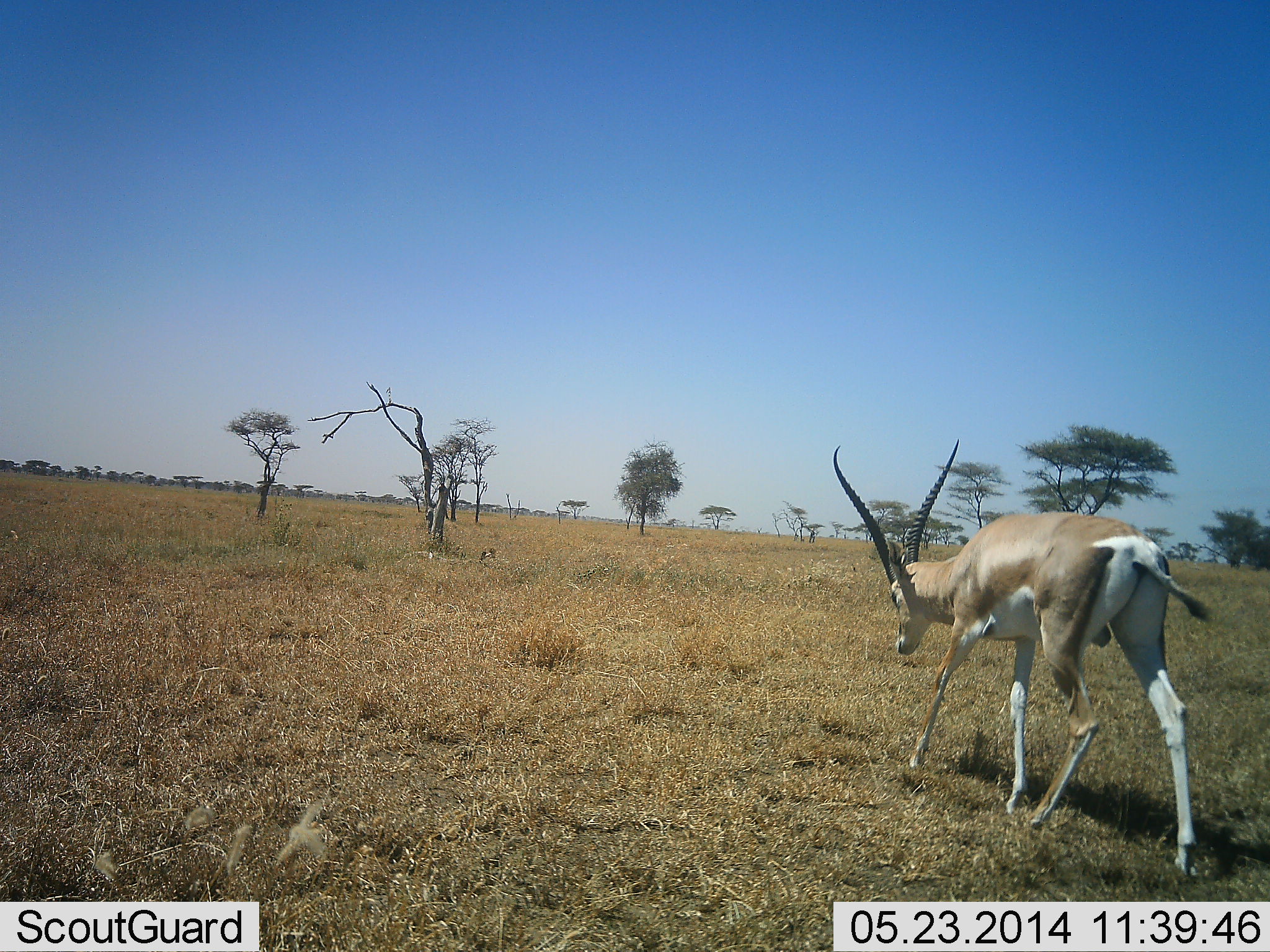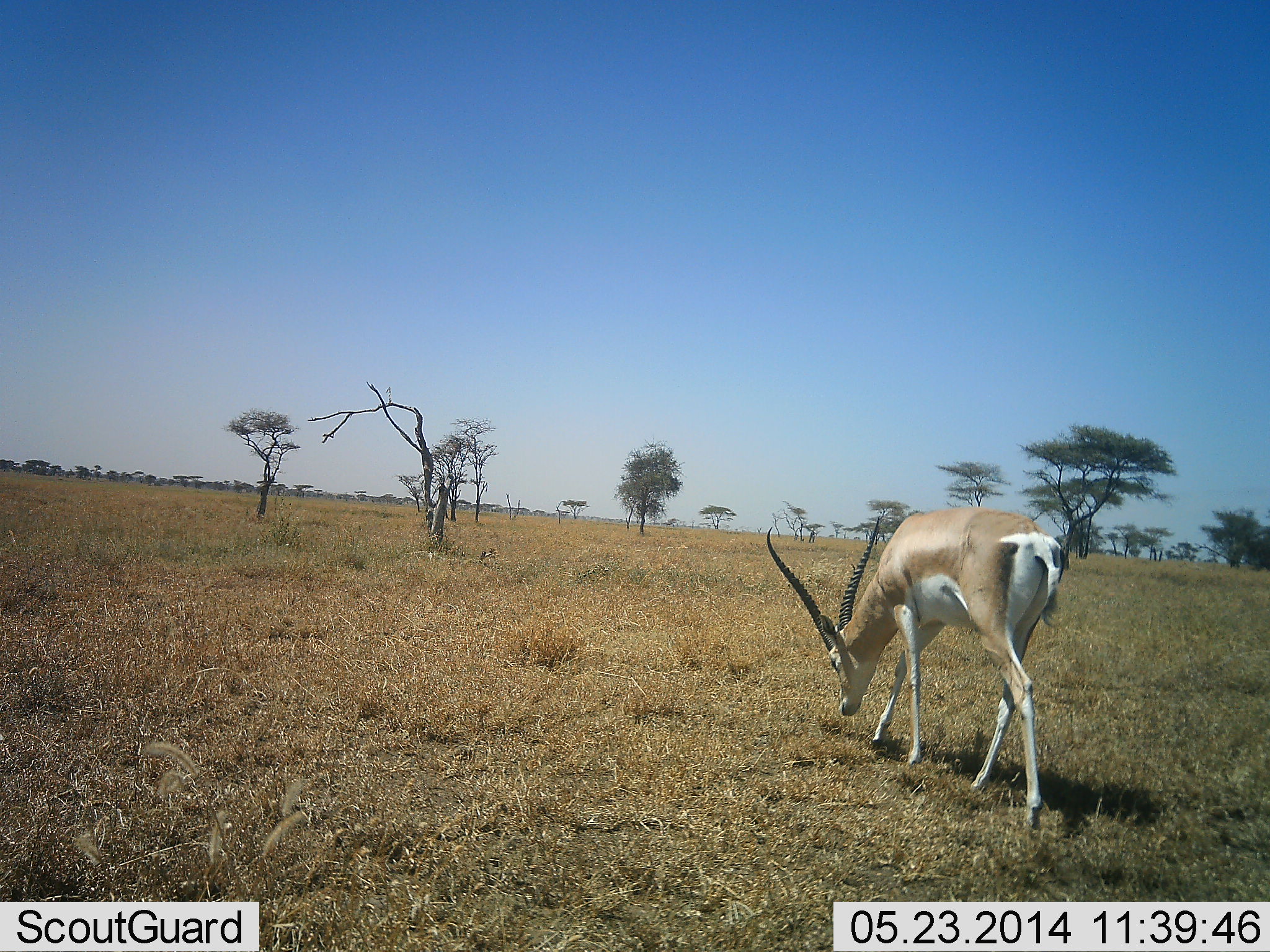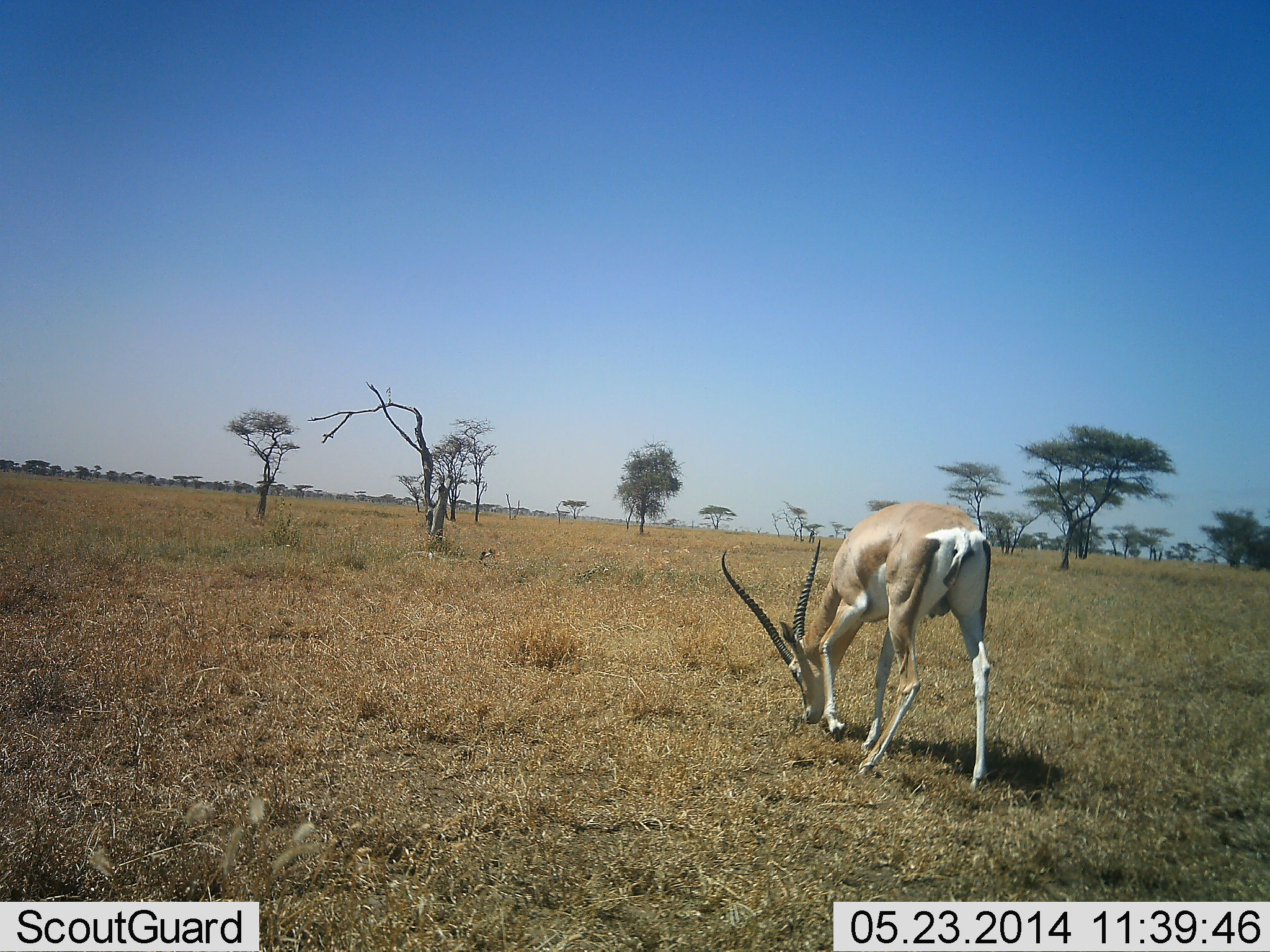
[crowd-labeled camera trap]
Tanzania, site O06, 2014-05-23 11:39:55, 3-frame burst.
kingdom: Animalia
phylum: Chordata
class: Mammalia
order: Artiodactyla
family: Bovidae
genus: Nanger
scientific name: Nanger granti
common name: grant's gazelle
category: gazellegrants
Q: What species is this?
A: Gazellegrants (grant's gazelle) (Nanger granti).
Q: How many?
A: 1.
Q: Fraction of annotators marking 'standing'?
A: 11%.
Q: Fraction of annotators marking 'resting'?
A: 0%.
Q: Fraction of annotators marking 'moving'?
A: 57%.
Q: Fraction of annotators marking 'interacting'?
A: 0%.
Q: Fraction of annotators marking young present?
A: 0%.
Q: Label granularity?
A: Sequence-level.